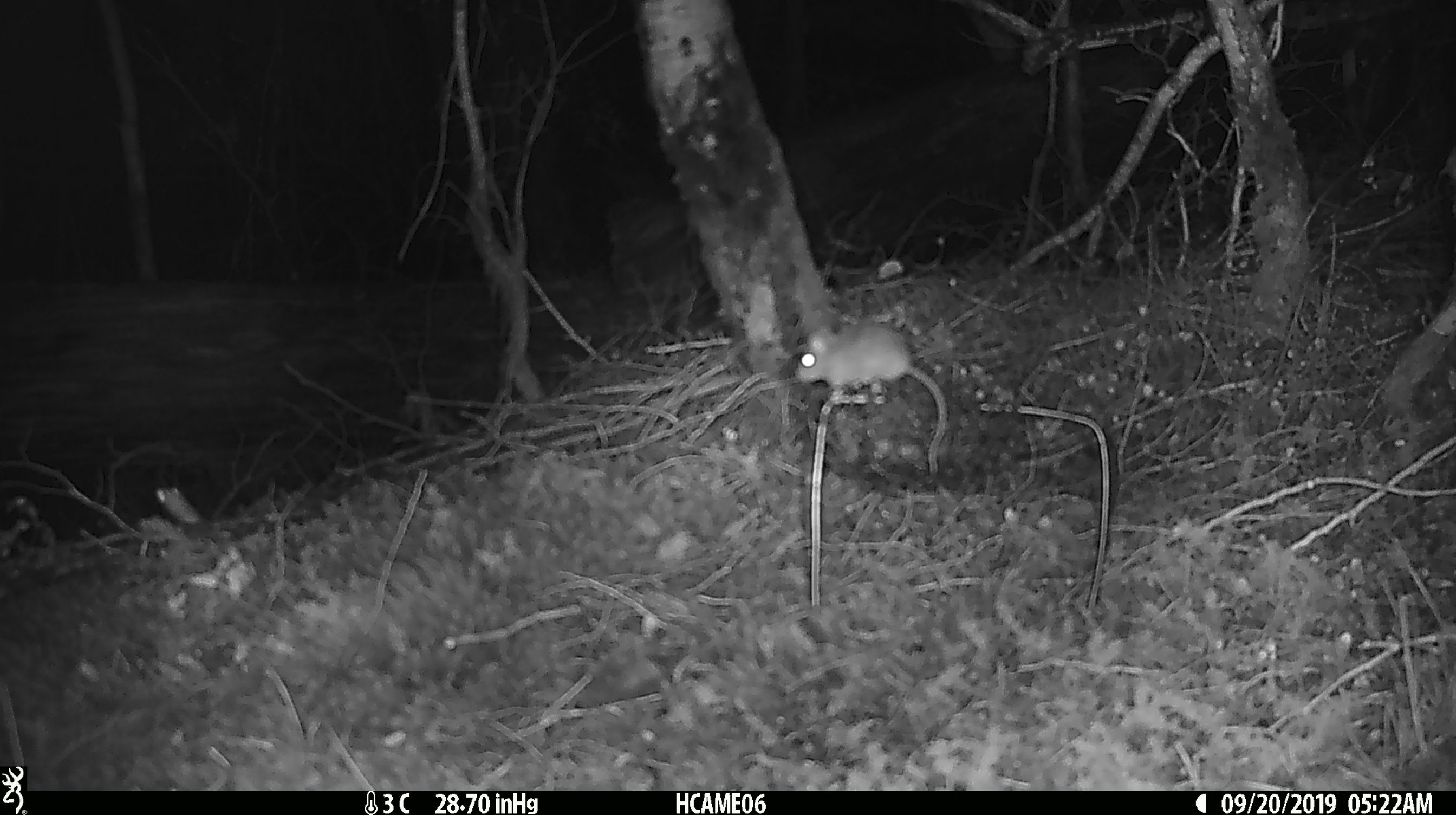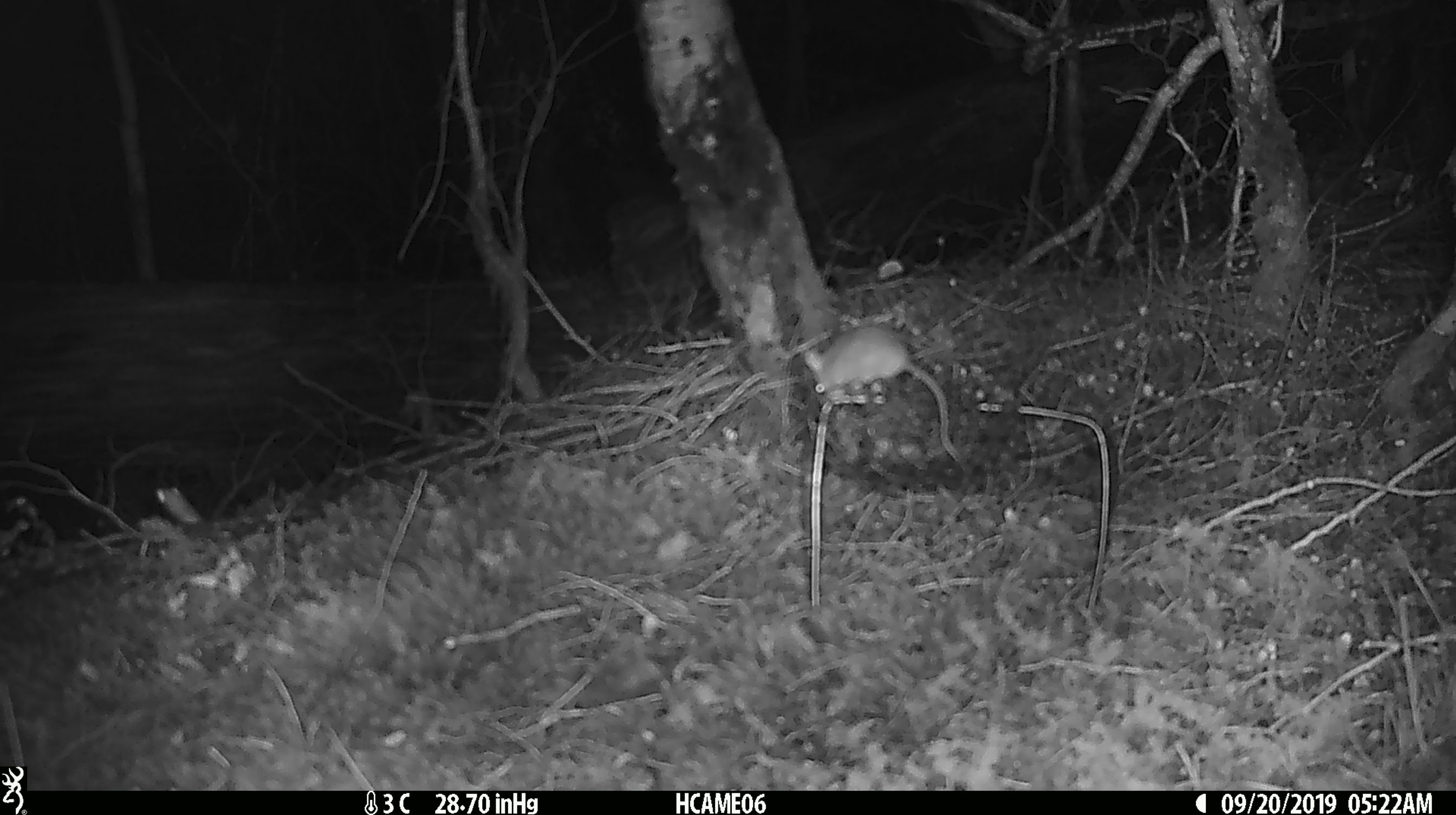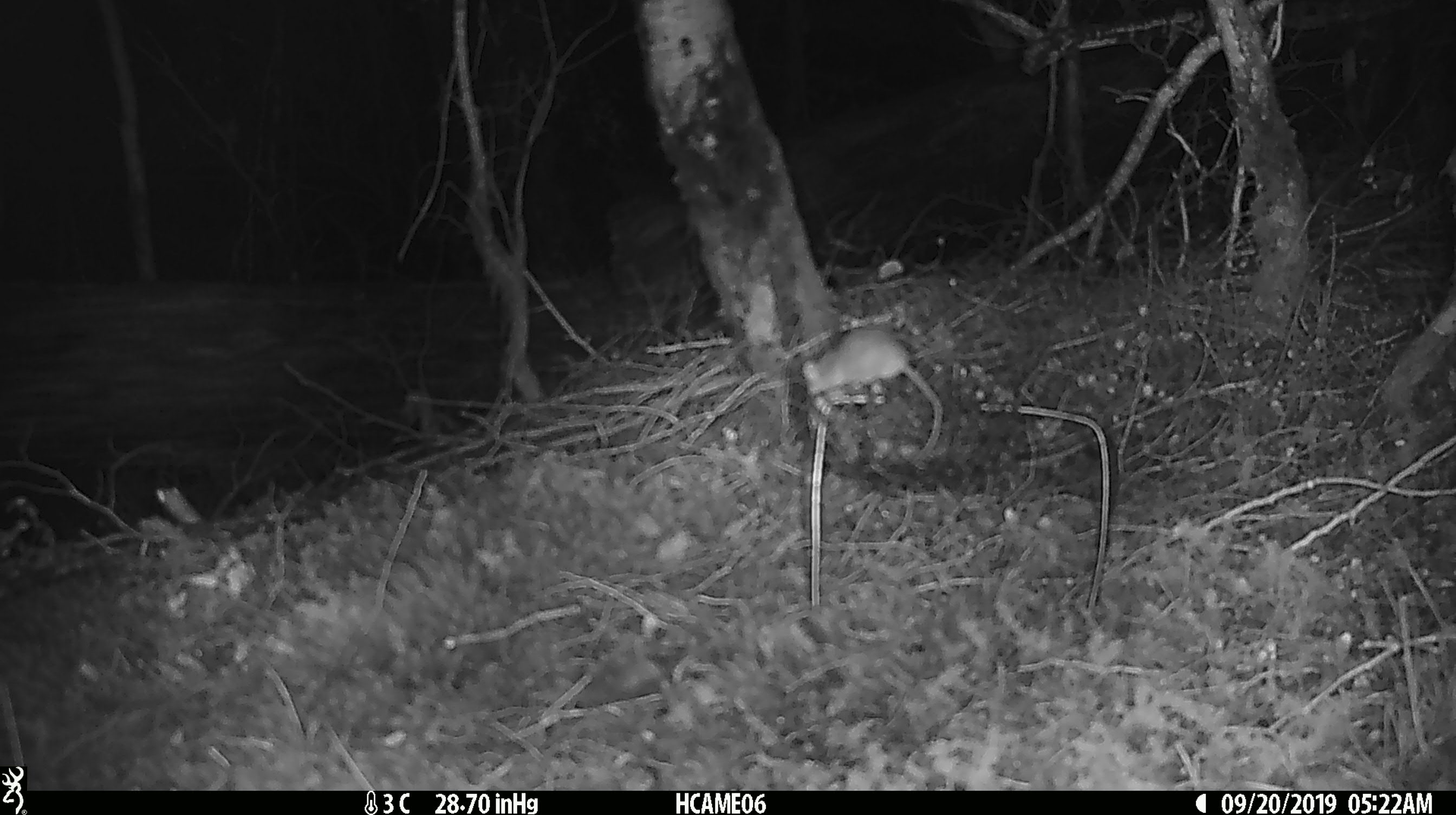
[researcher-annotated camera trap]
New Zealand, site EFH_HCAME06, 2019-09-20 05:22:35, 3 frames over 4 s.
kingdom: Animalia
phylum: Chordata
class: Mammalia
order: Rodentia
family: Muridae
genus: Mus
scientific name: Mus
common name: mouse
Mouse (Mus).